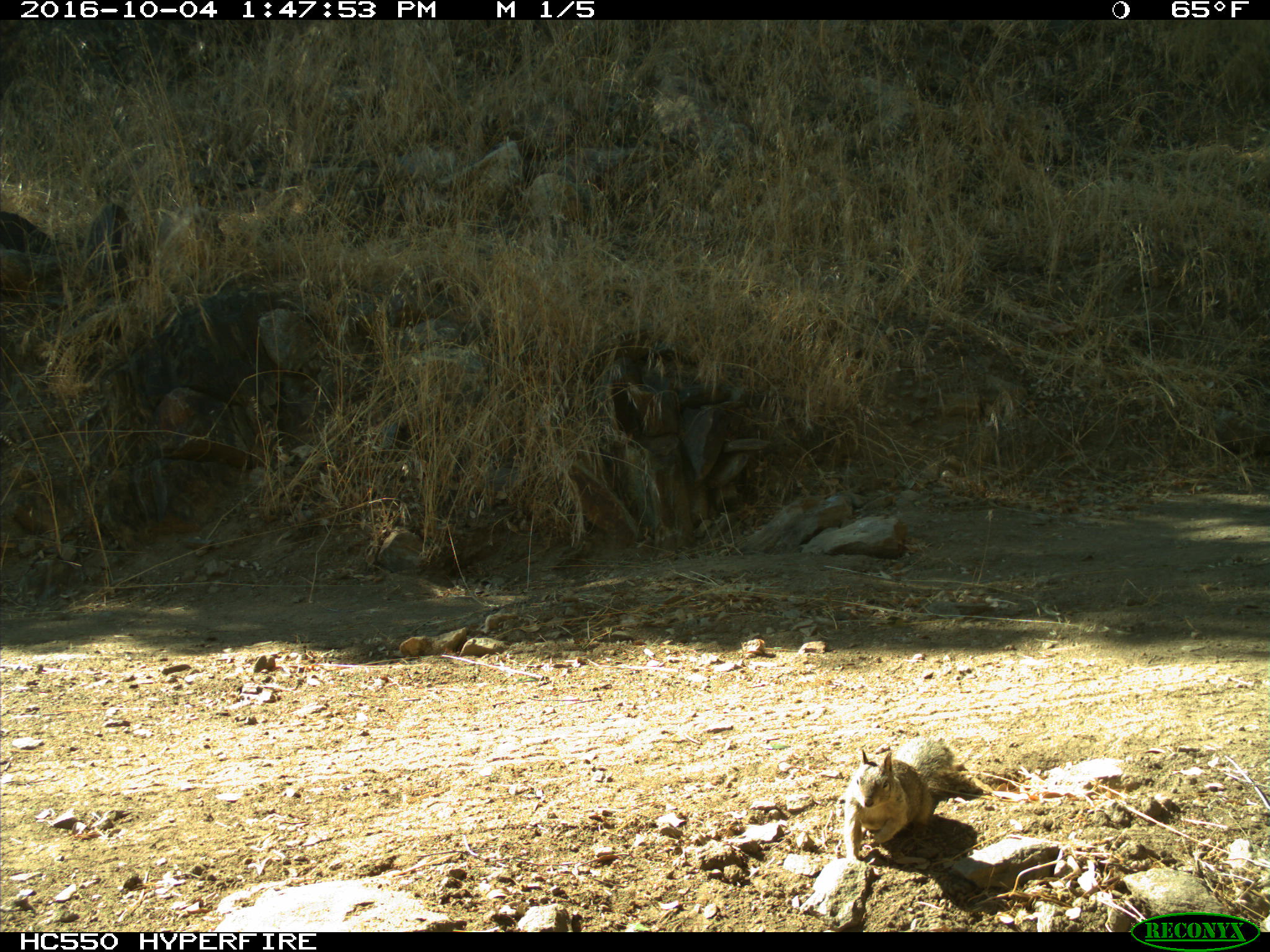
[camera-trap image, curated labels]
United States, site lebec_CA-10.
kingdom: Animalia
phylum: Chordata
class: Mammalia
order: Rodentia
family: Sciuridae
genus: Otospermophilus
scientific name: Otospermophilus beecheyi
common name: california ground squirrel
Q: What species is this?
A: Otospermophilus beecheyi (california ground squirrel).